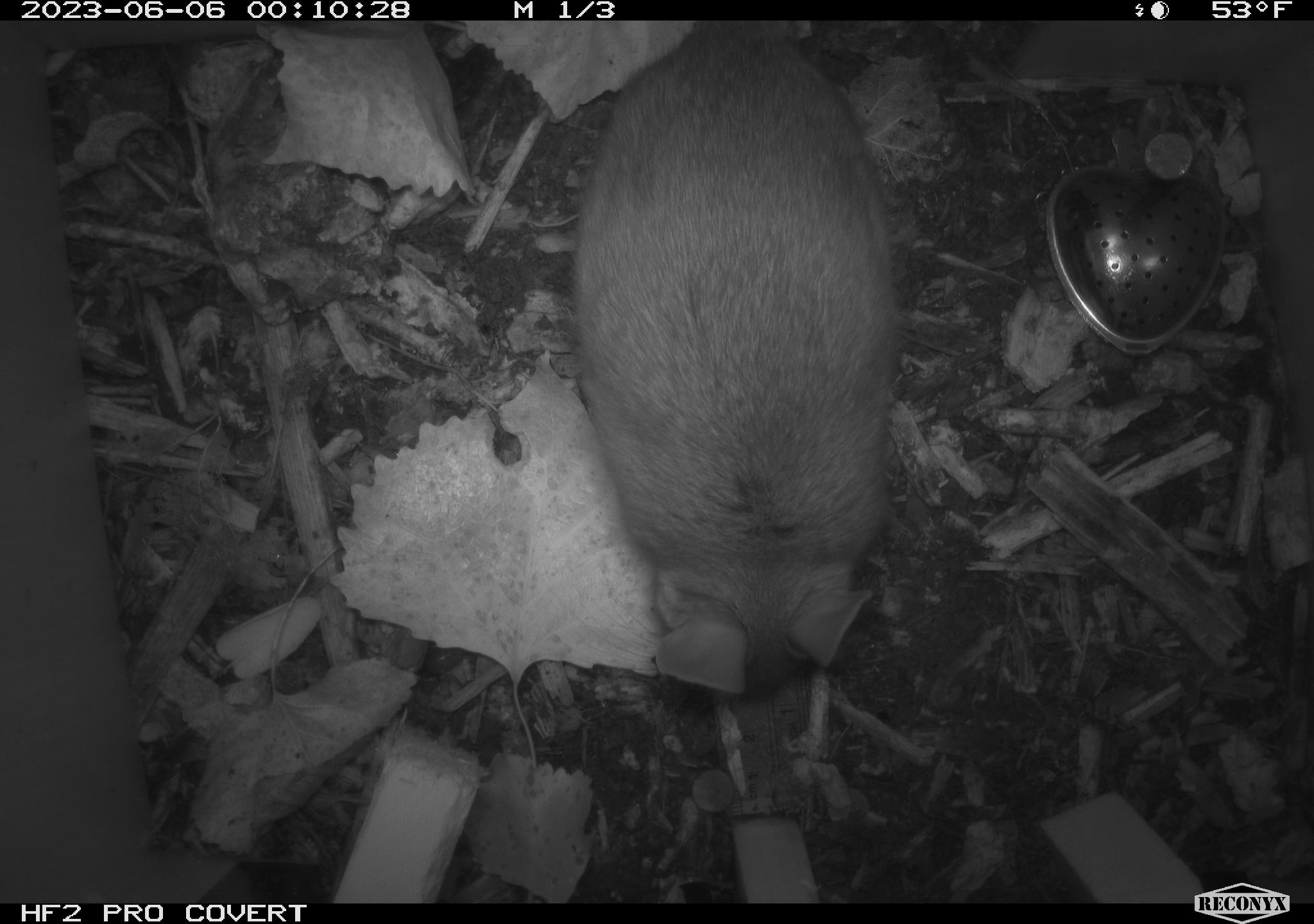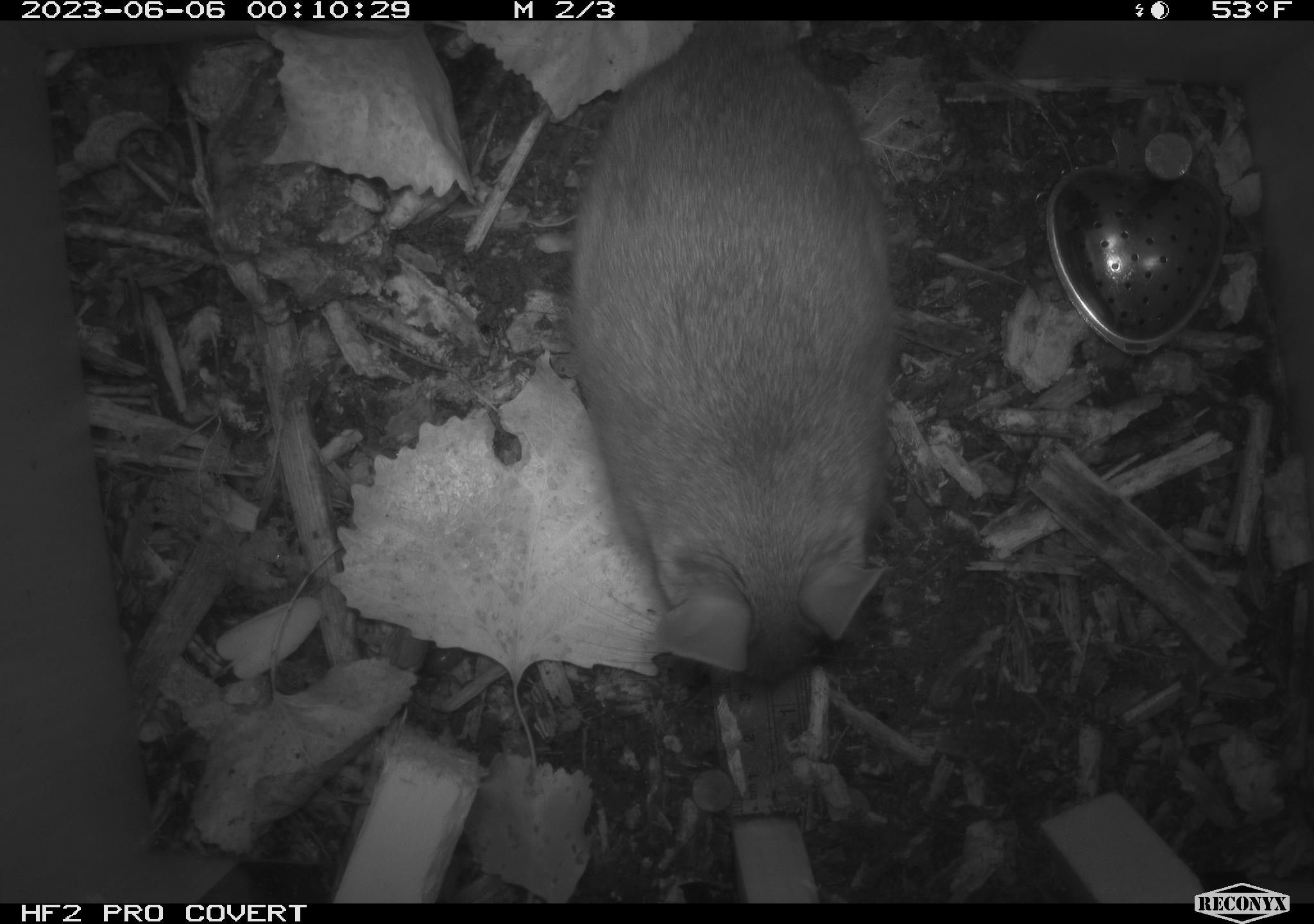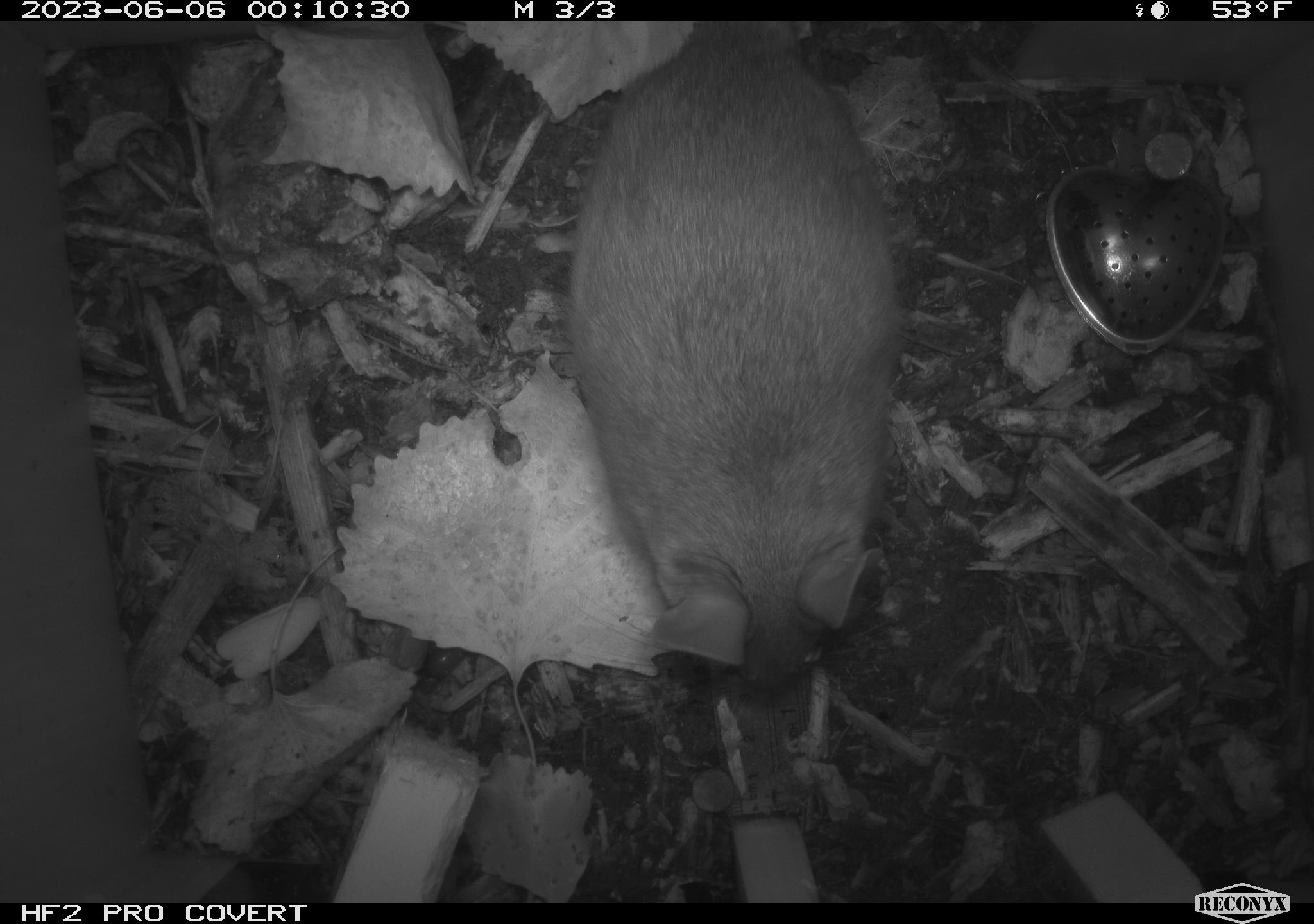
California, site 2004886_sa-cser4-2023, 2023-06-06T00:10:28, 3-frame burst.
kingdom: Animalia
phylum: Chordata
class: Mammalia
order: Rodentia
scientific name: Rodentia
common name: woodrat or rat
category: woodrat or rat species